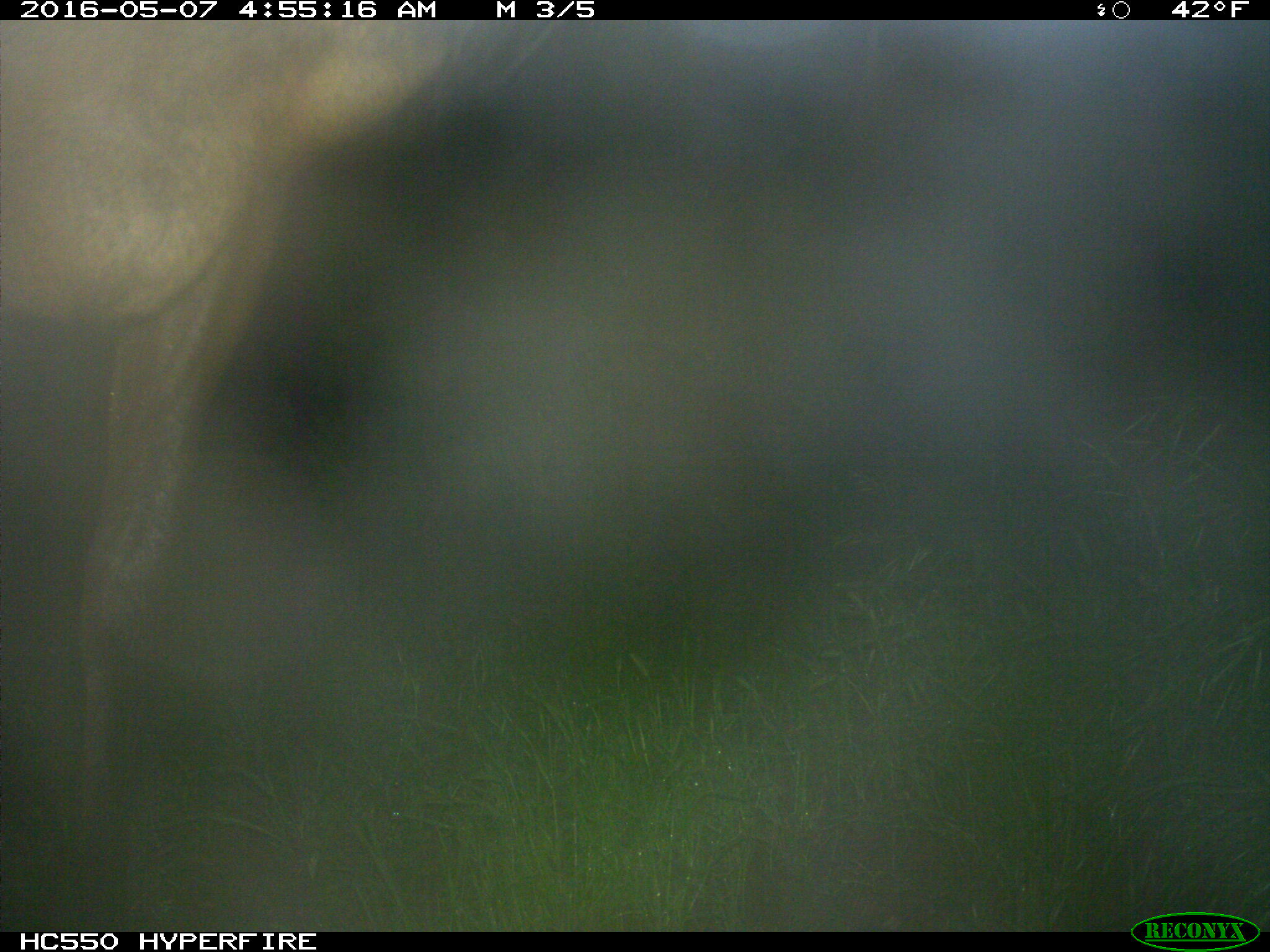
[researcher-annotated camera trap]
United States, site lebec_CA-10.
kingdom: Animalia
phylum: Chordata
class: Mammalia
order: Artiodactyla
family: Cervidae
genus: Cervus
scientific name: Cervus canadensis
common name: elk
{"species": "Cervus canadensis (elk)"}